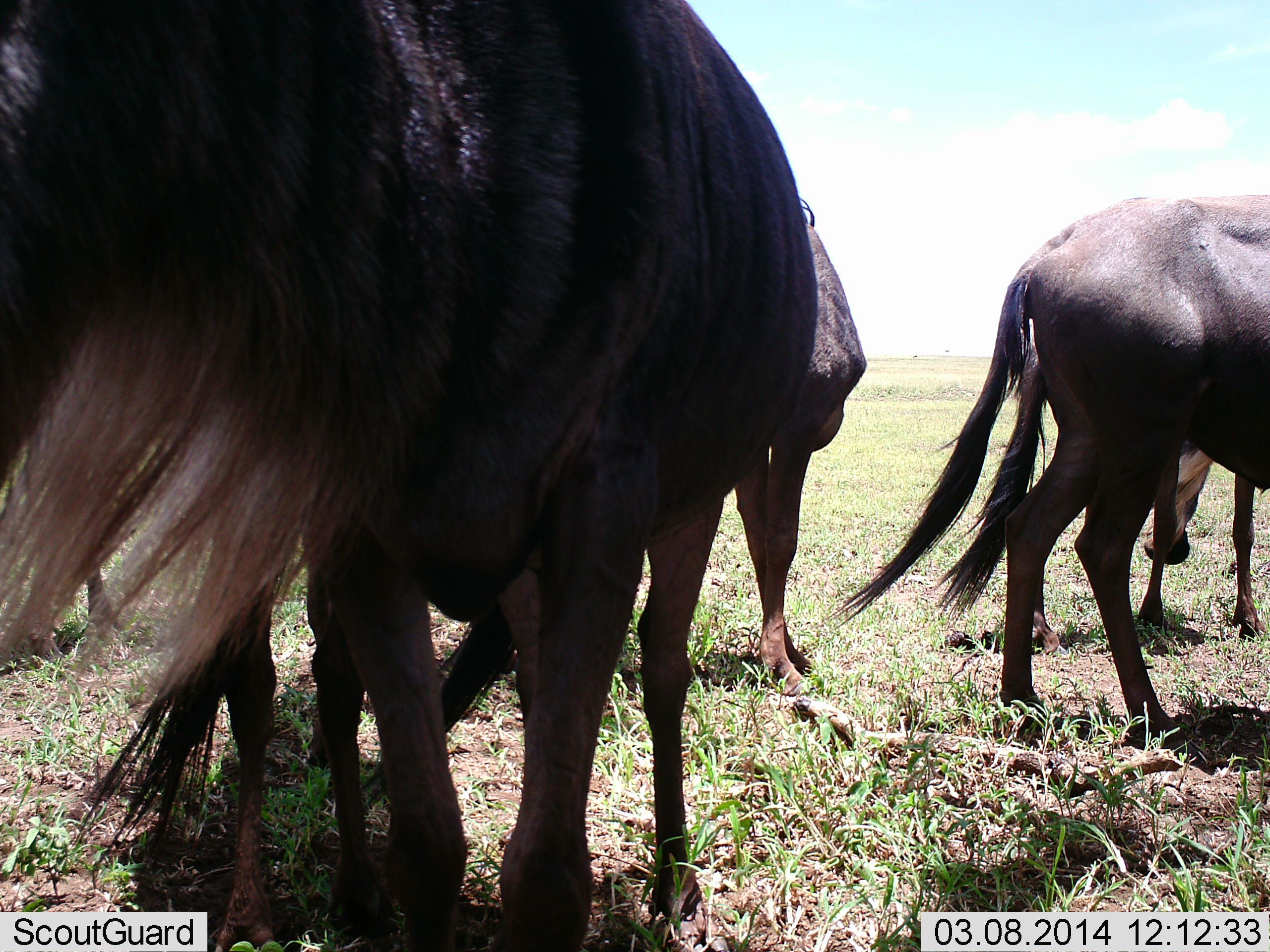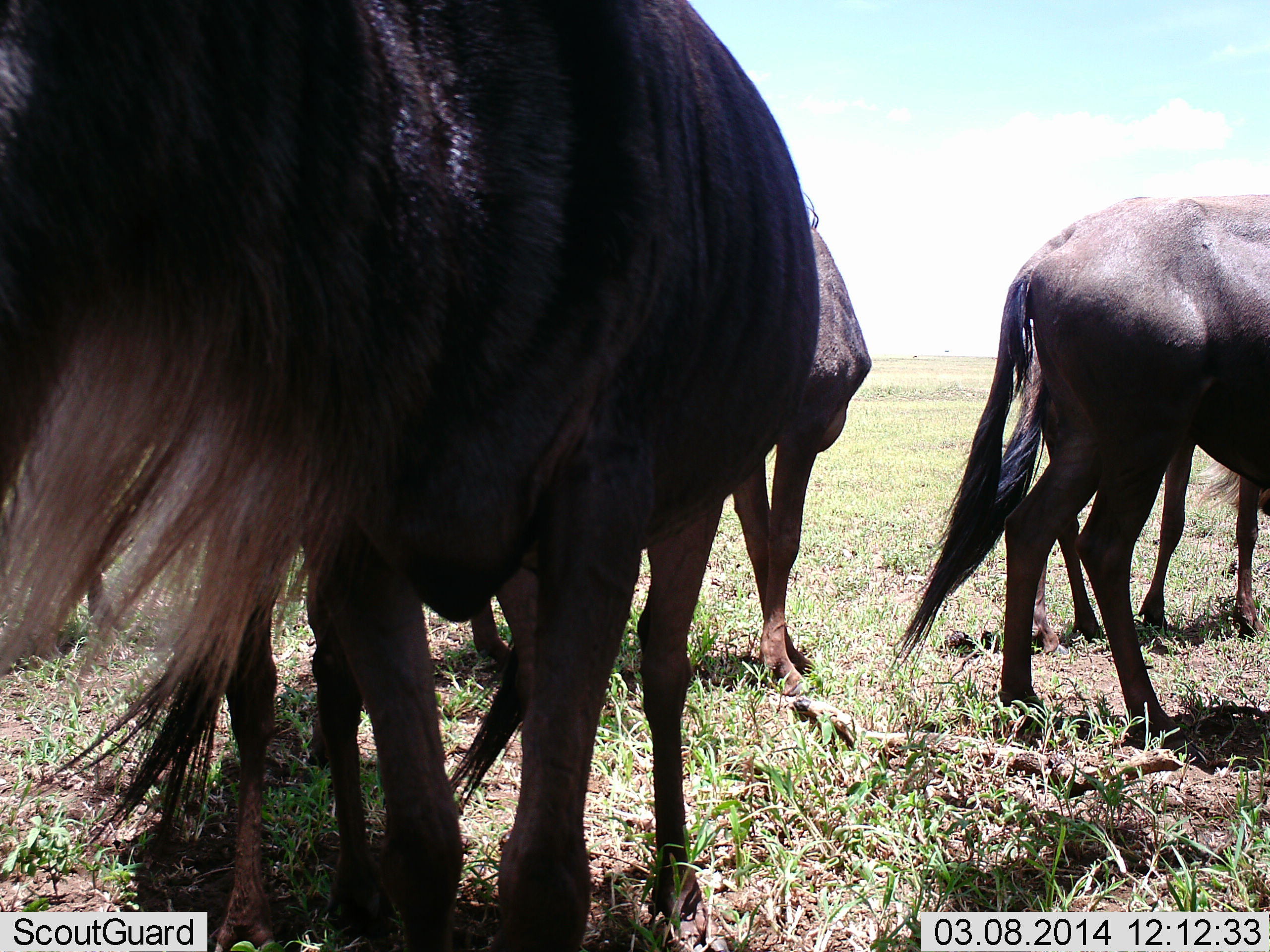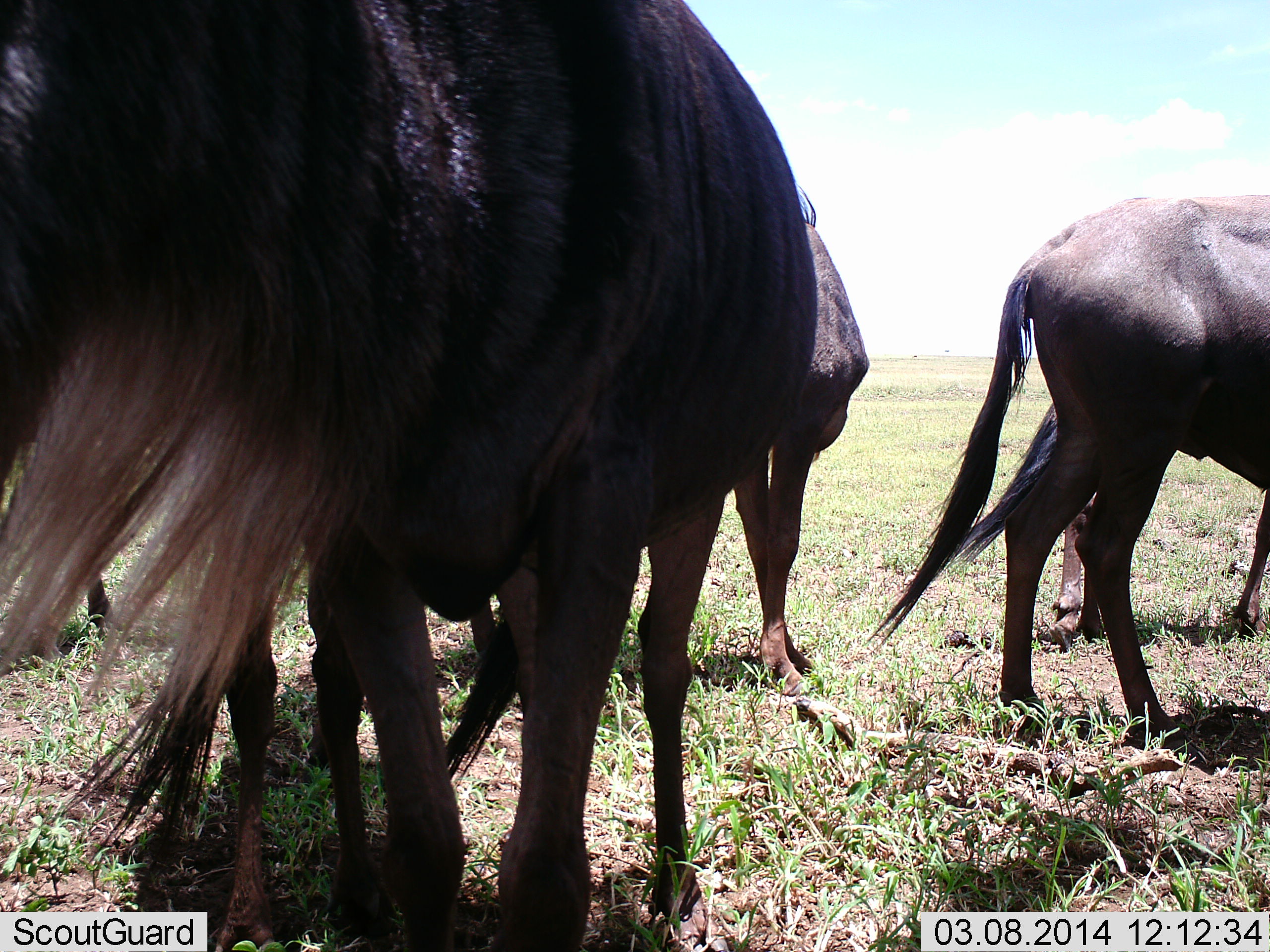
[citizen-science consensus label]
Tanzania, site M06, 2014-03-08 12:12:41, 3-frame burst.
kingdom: Animalia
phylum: Chordata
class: Mammalia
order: Artiodactyla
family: Bovidae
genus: Connochaetes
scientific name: Connochaetes taurinus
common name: blue wildebeest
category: wildebeest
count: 6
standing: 100%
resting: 0%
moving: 10%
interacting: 0%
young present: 10%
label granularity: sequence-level